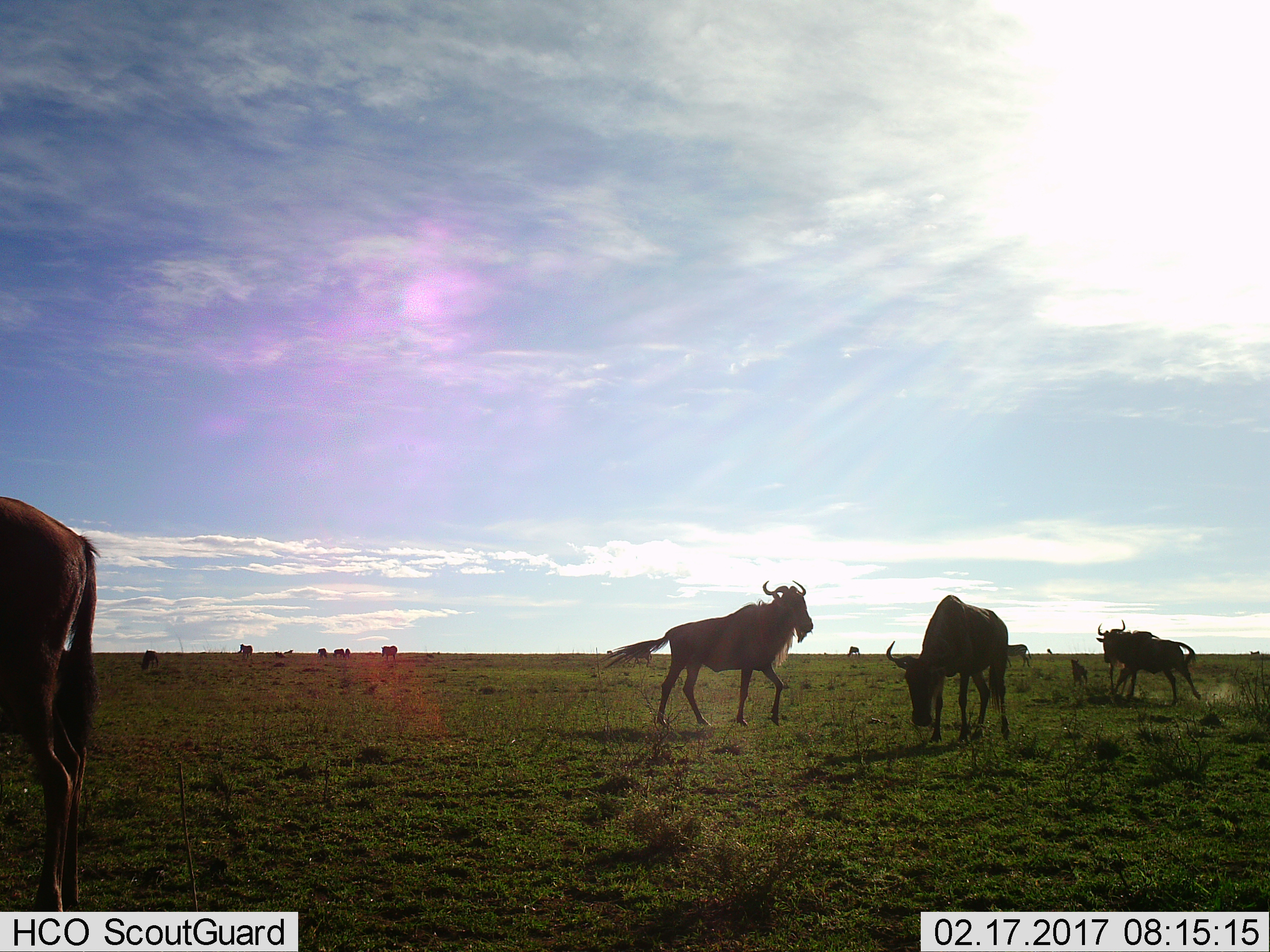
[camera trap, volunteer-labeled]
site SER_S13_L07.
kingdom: Animalia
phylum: Chordata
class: Mammalia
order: Artiodactyla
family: Bovidae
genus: Connochaetes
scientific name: Connochaetes taurinus taurinus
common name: blue wildebeest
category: wildebeestblue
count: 11-50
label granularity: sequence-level